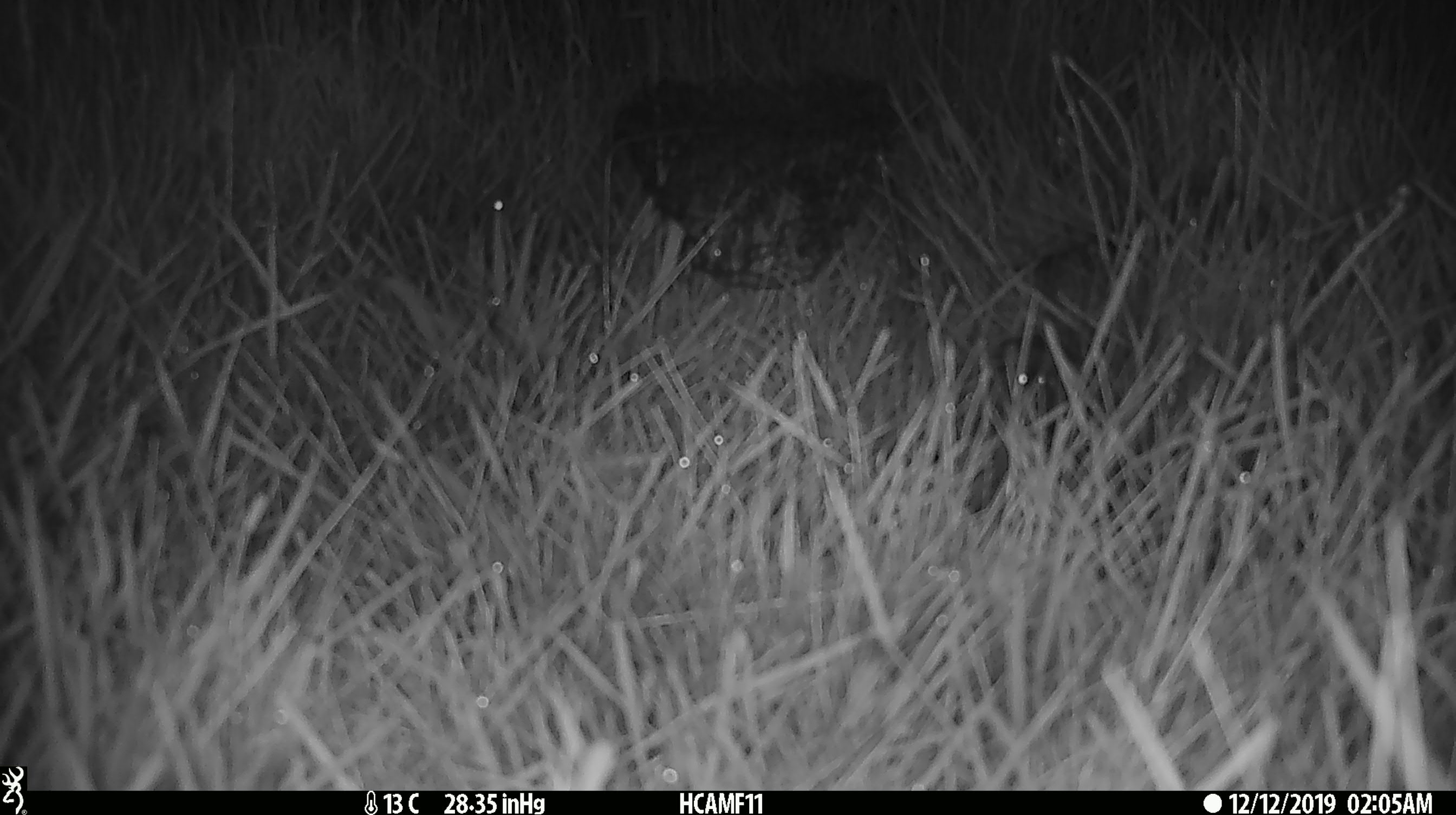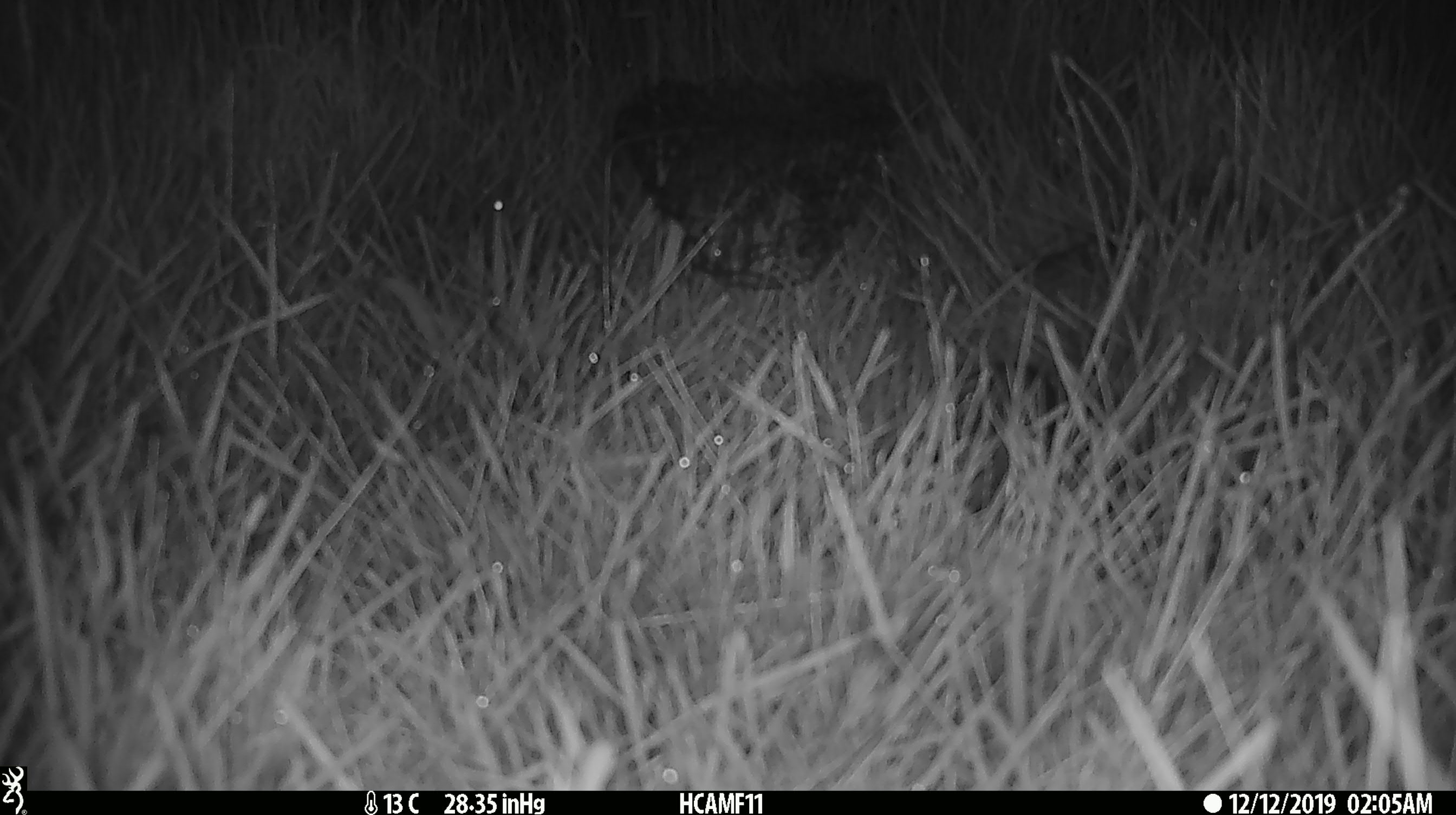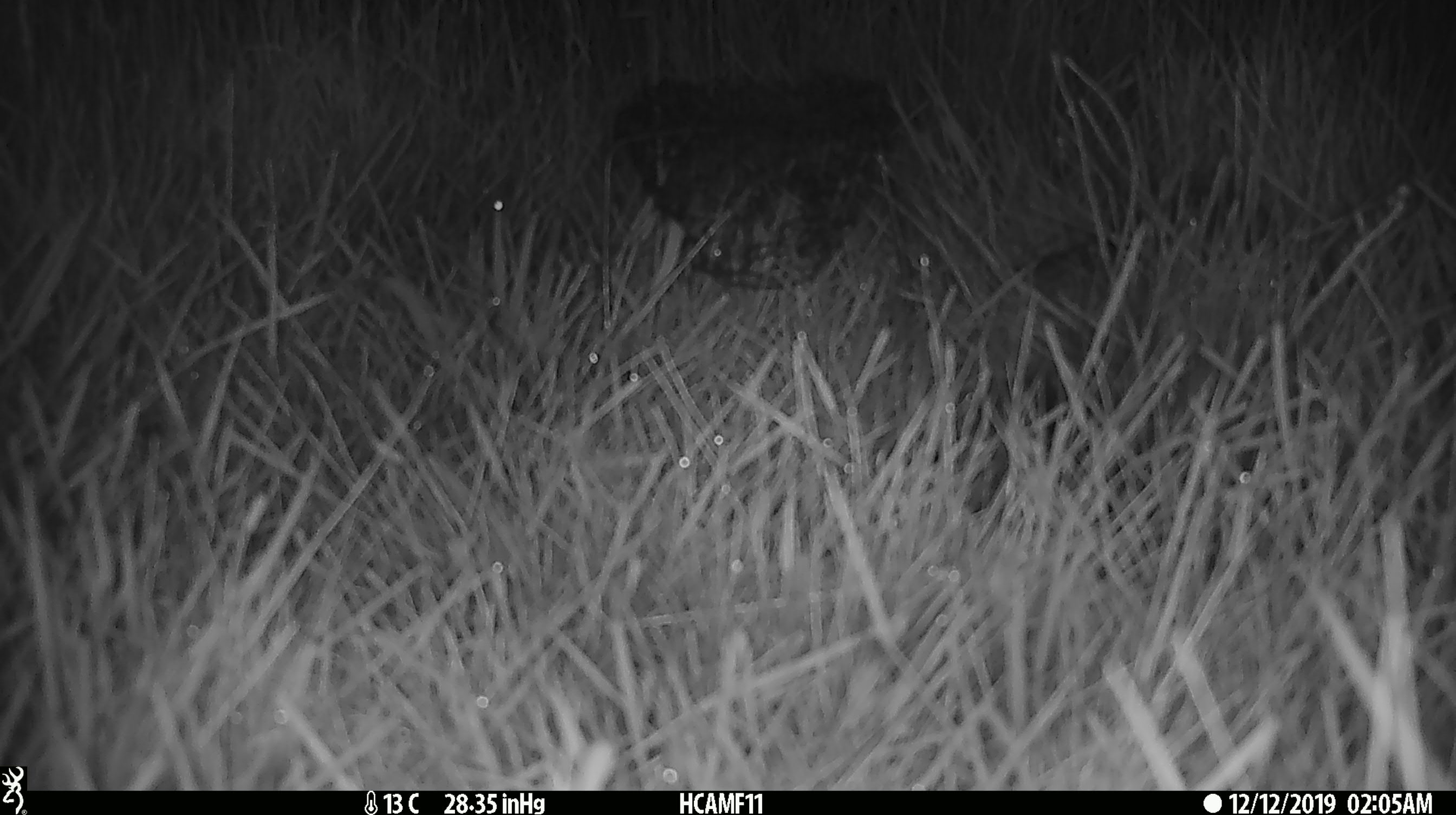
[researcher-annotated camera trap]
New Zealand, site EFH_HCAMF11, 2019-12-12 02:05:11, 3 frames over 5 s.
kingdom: Animalia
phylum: Chordata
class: Mammalia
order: Rodentia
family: Muridae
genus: Mus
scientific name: Mus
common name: mouse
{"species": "mouse (Mus)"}